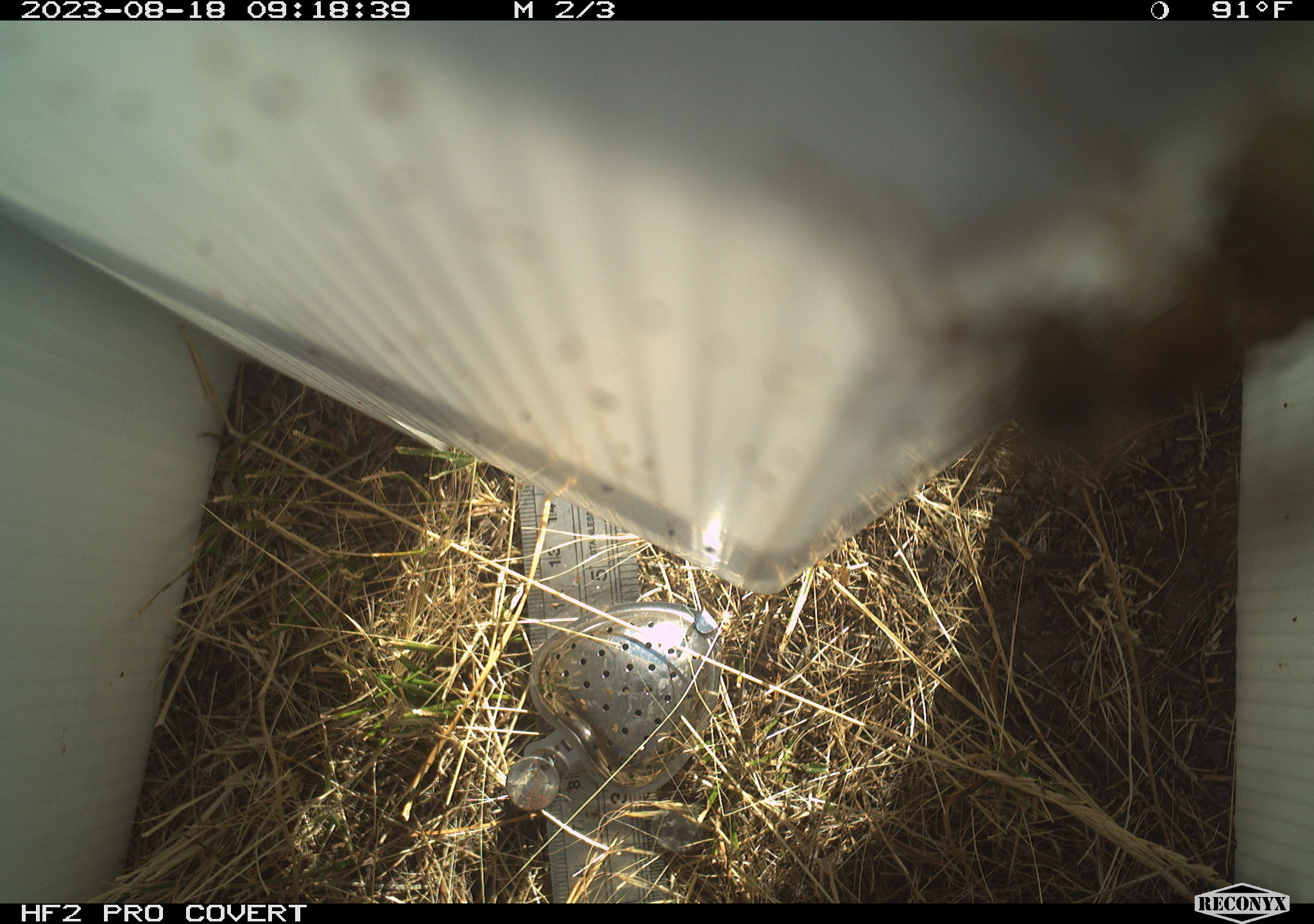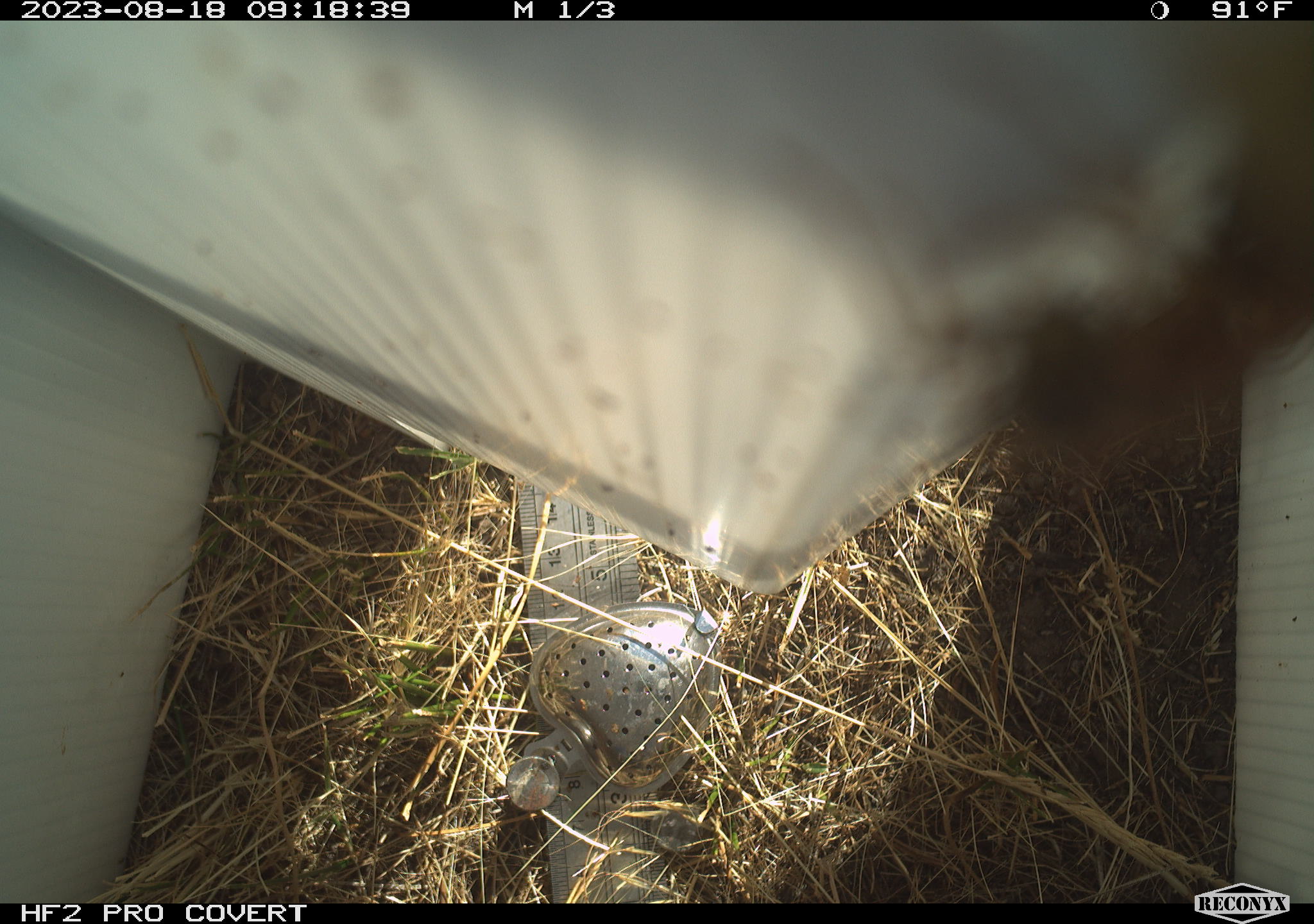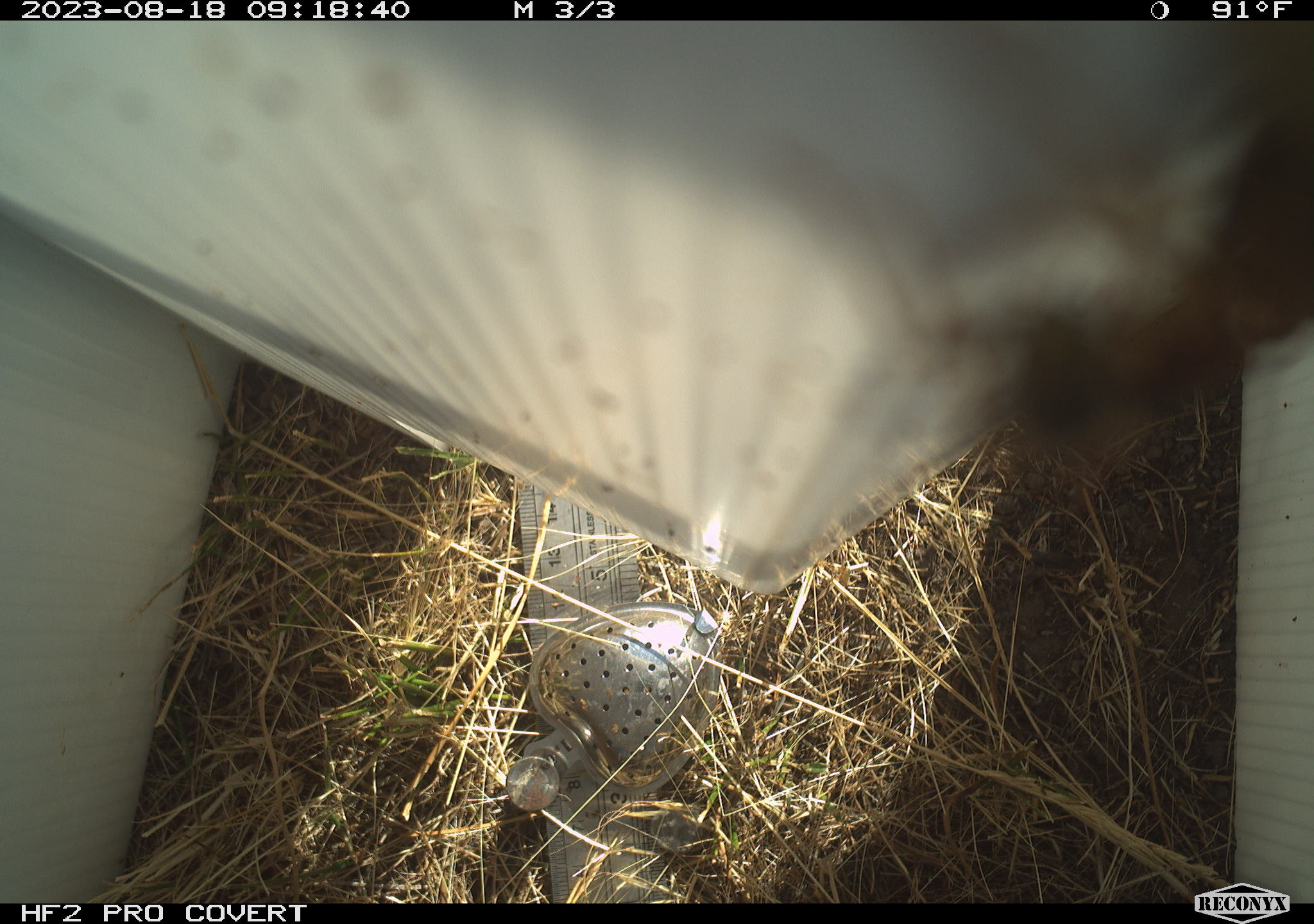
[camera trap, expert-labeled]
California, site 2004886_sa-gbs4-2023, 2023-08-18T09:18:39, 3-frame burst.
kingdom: Animalia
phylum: Arthropoda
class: Insecta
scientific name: Insecta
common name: insect